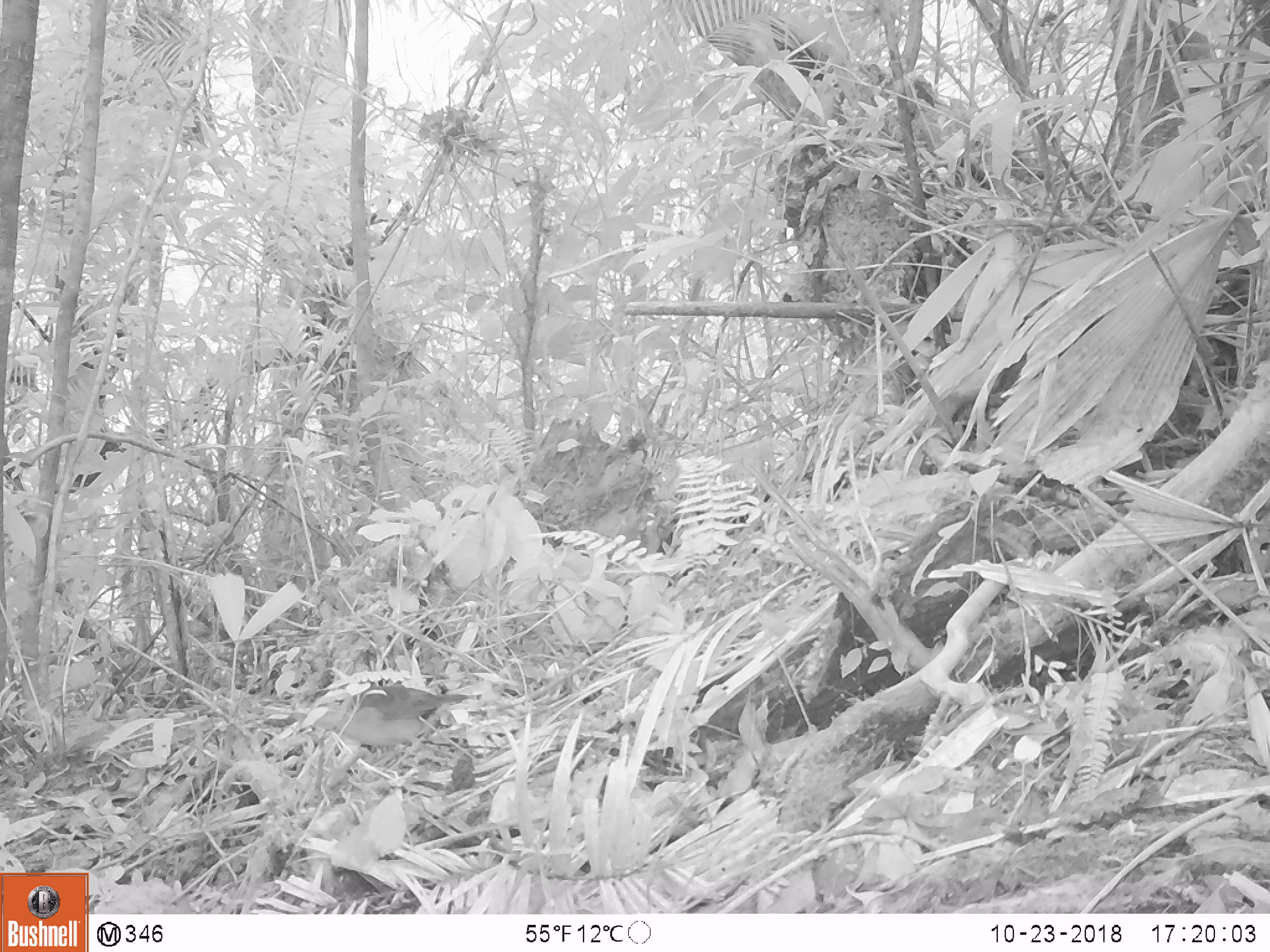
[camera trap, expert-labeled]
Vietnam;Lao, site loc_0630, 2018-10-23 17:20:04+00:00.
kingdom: Animalia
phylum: Chordata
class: Aves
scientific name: Aves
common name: bird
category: unidentified bird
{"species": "unidentified bird (bird) (Aves)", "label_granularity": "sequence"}